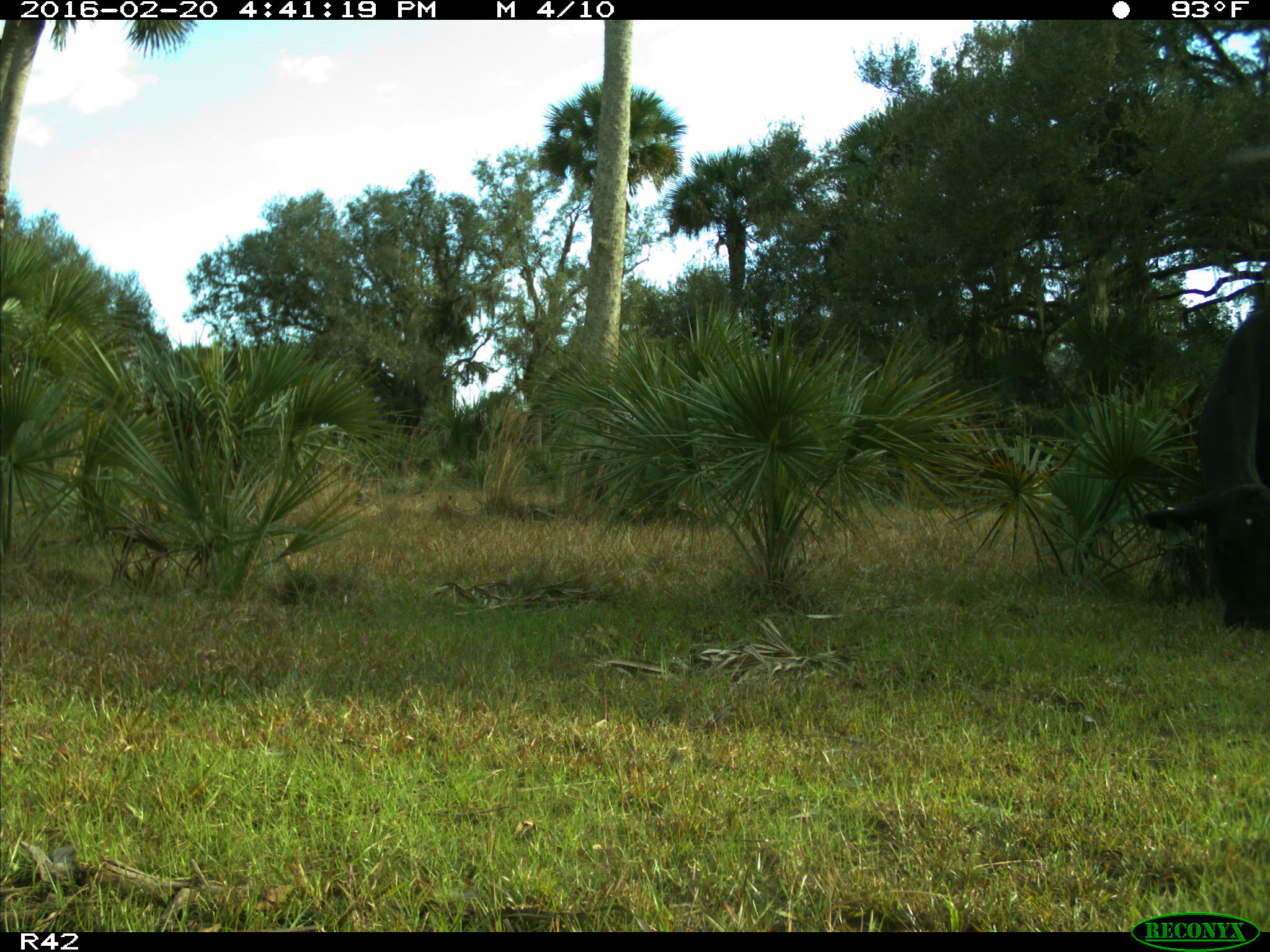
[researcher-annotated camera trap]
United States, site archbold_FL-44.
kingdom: Animalia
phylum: Chordata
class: Mammalia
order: Artiodactyla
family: Bovidae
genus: Bos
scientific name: Bos taurus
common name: domestic cow